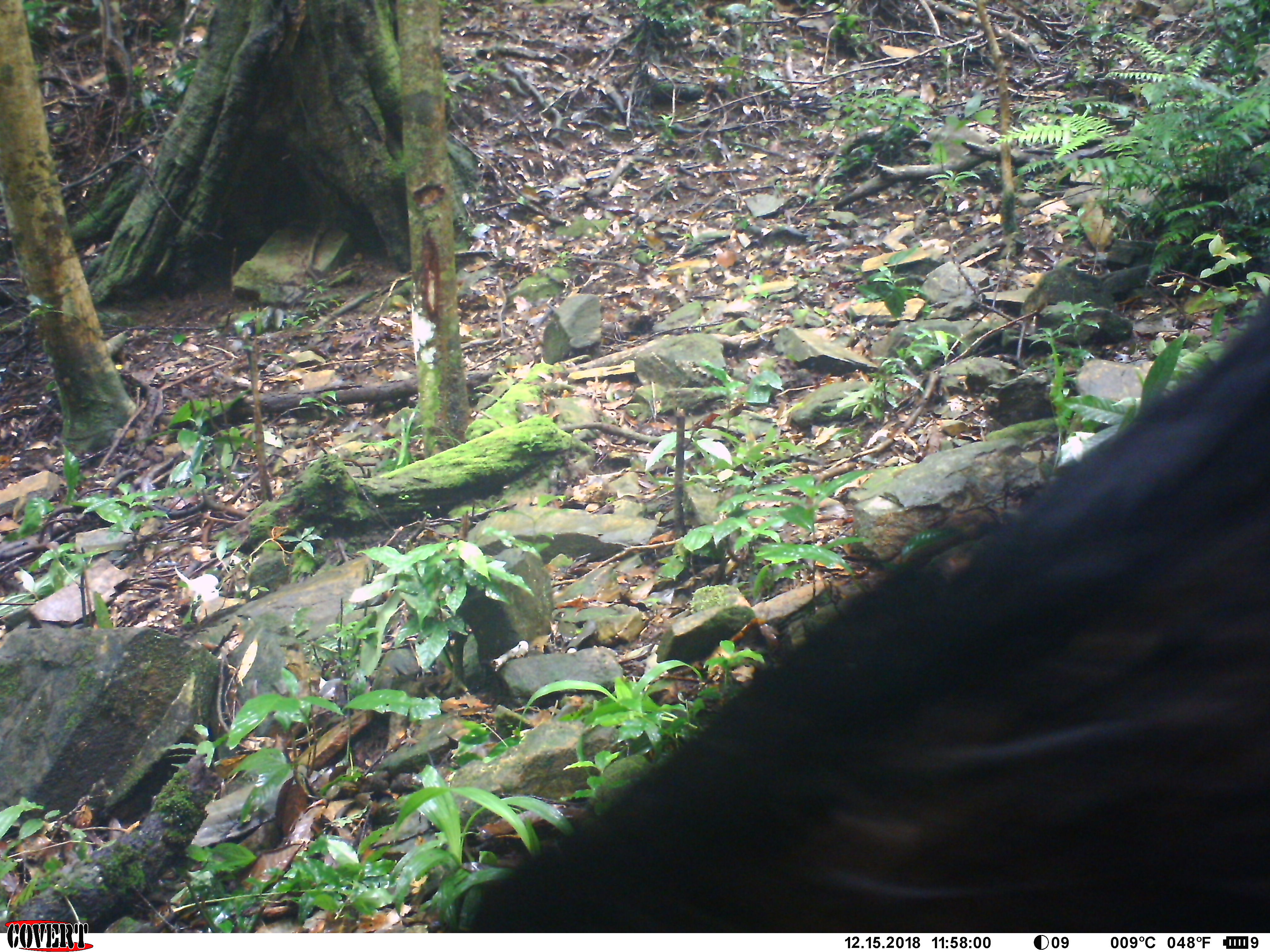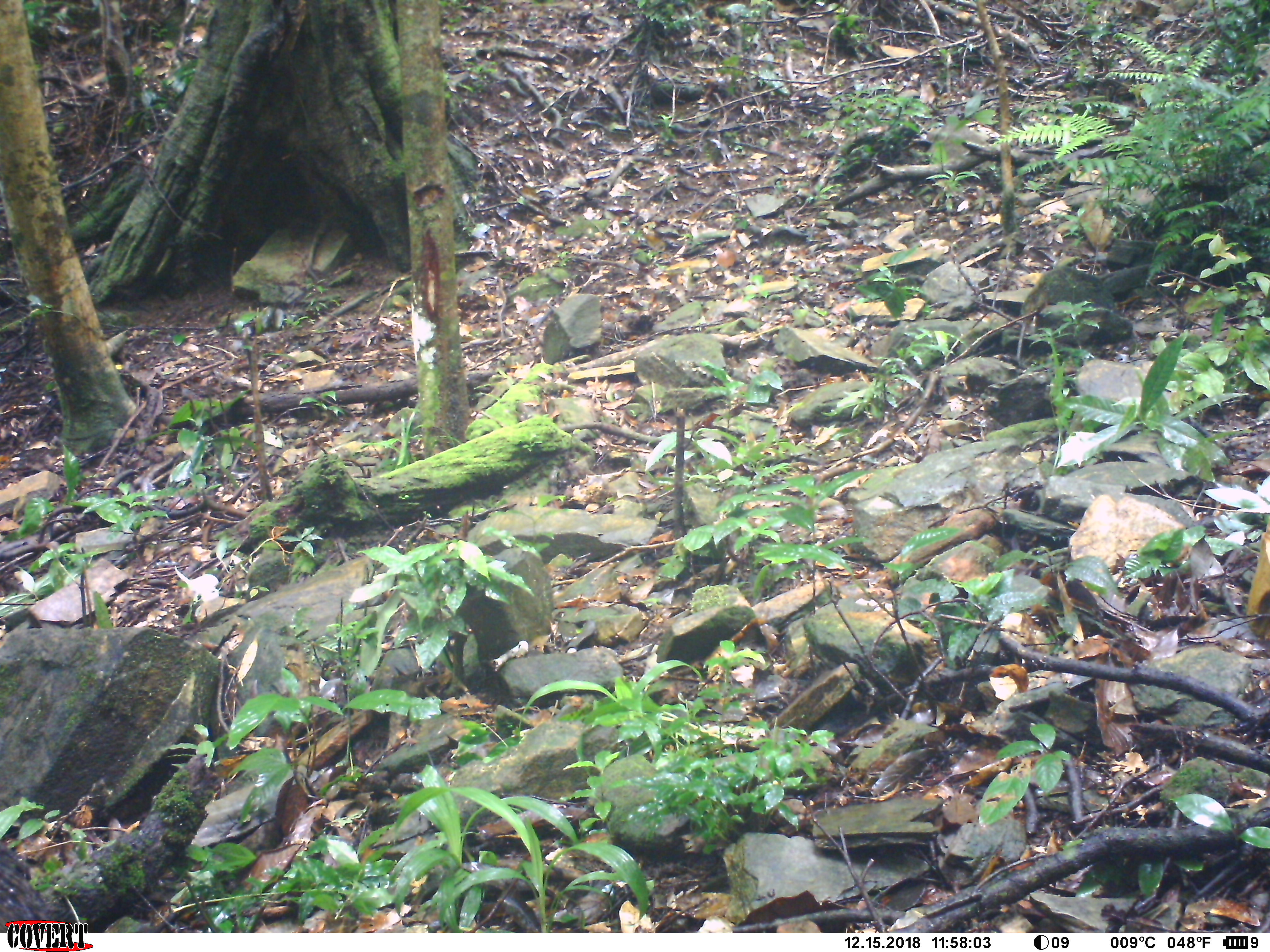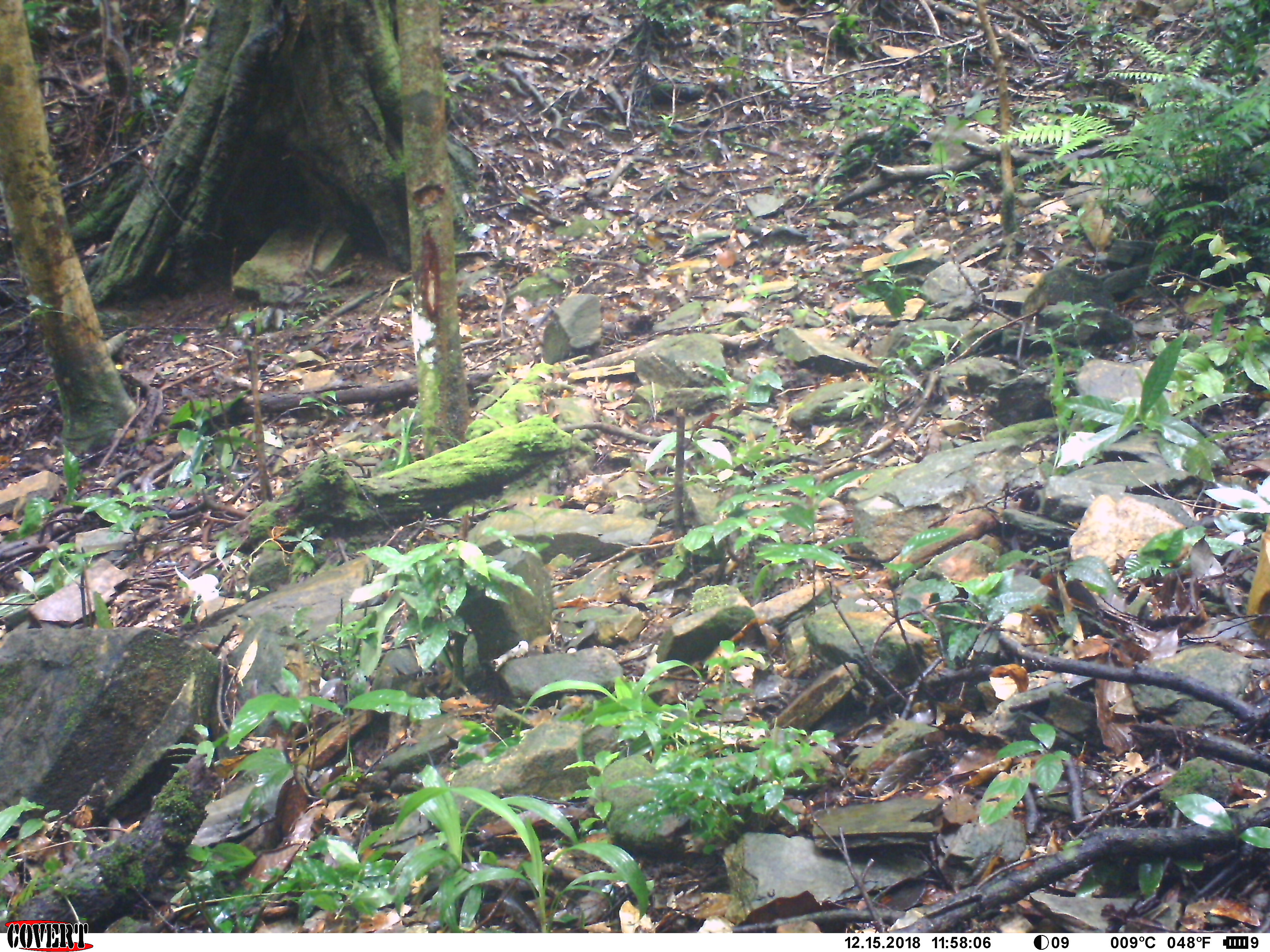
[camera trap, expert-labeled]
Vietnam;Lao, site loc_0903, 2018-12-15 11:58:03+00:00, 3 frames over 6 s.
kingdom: Animalia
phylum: Chordata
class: Mammalia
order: Artiodactyla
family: Suidae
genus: Sus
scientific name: Sus scrofa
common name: eurasian wild pig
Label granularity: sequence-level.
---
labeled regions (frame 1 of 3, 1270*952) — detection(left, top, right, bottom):
eurasian wild pig: detection(441, 284, 1270, 930)